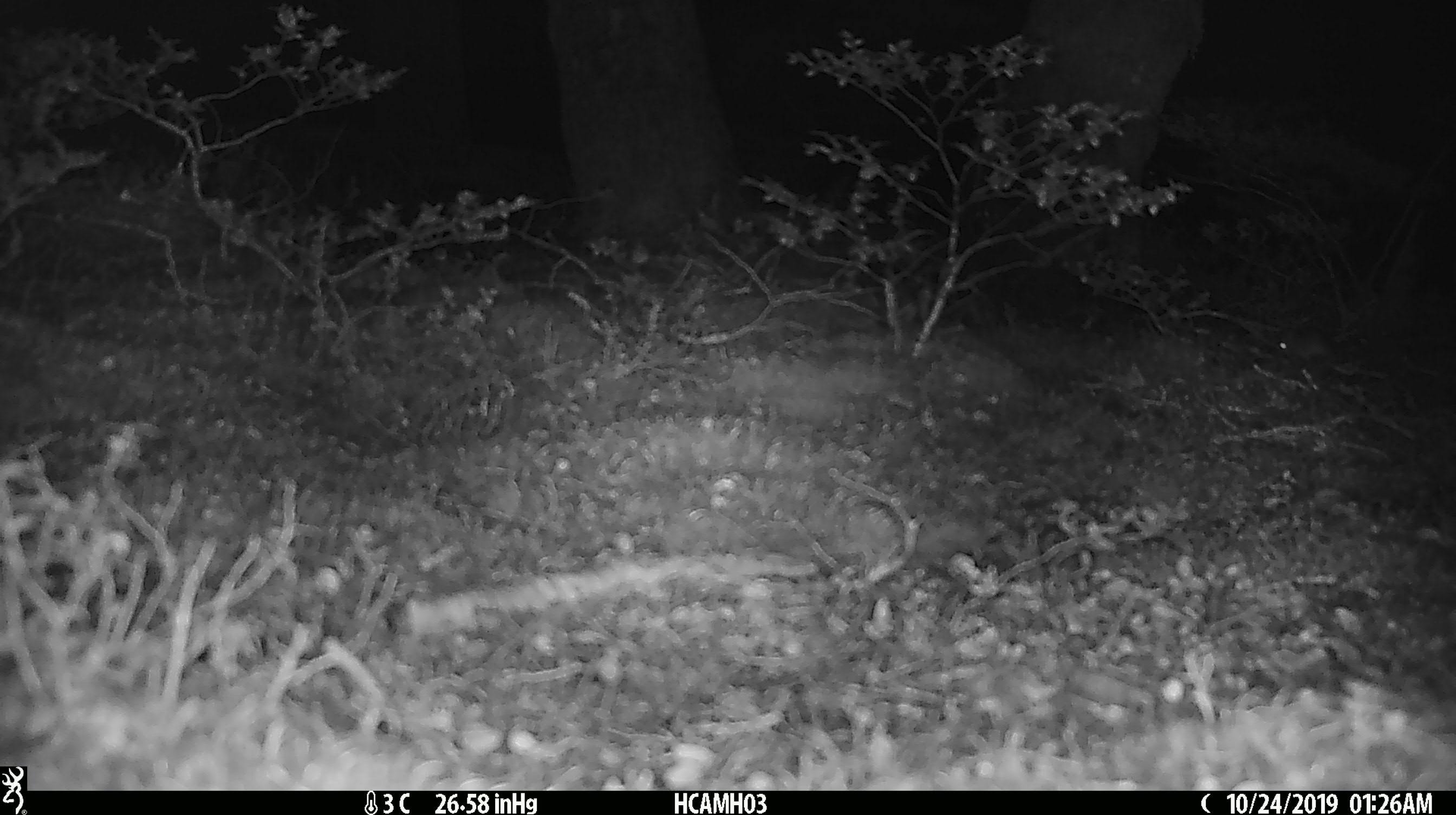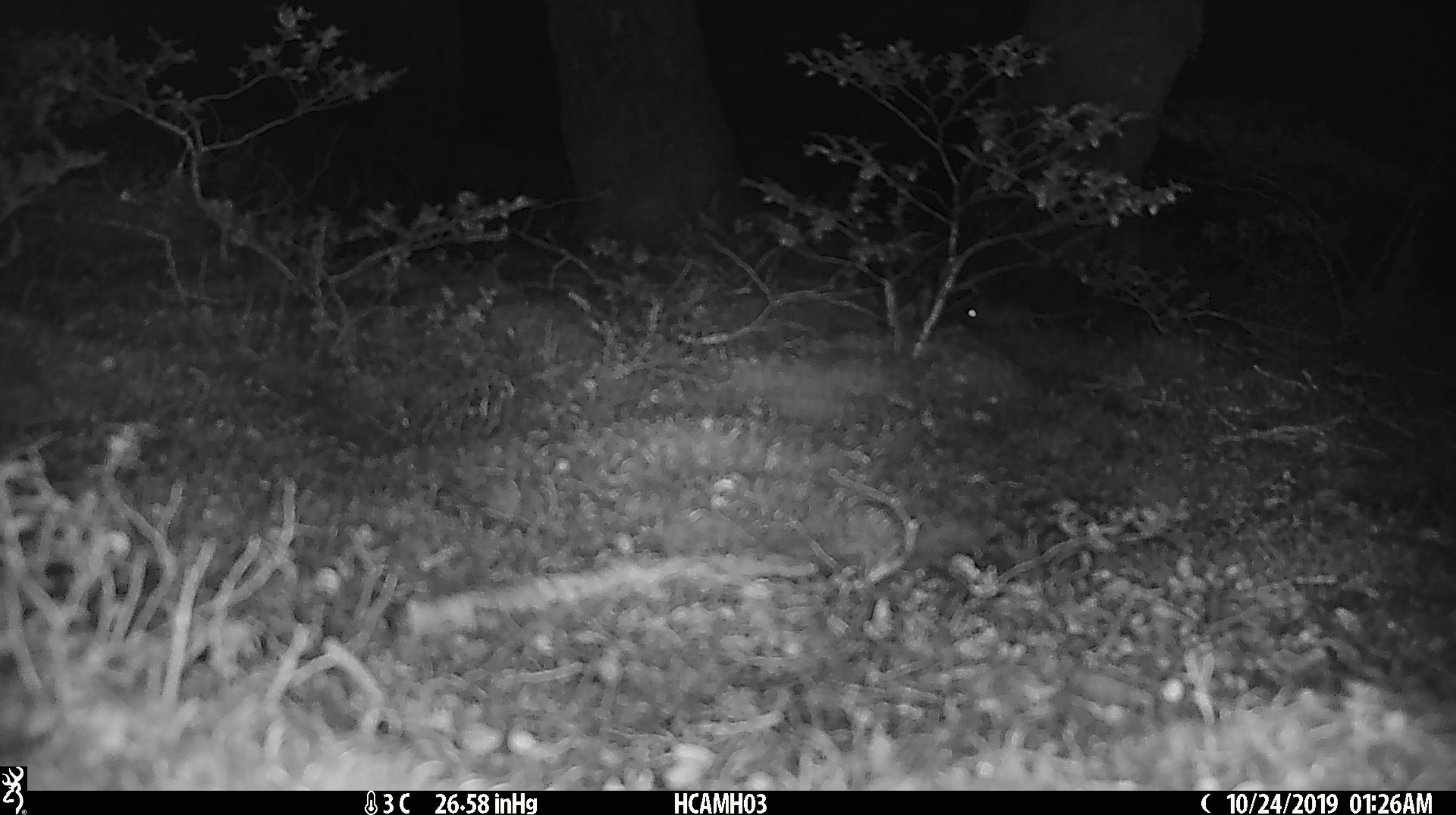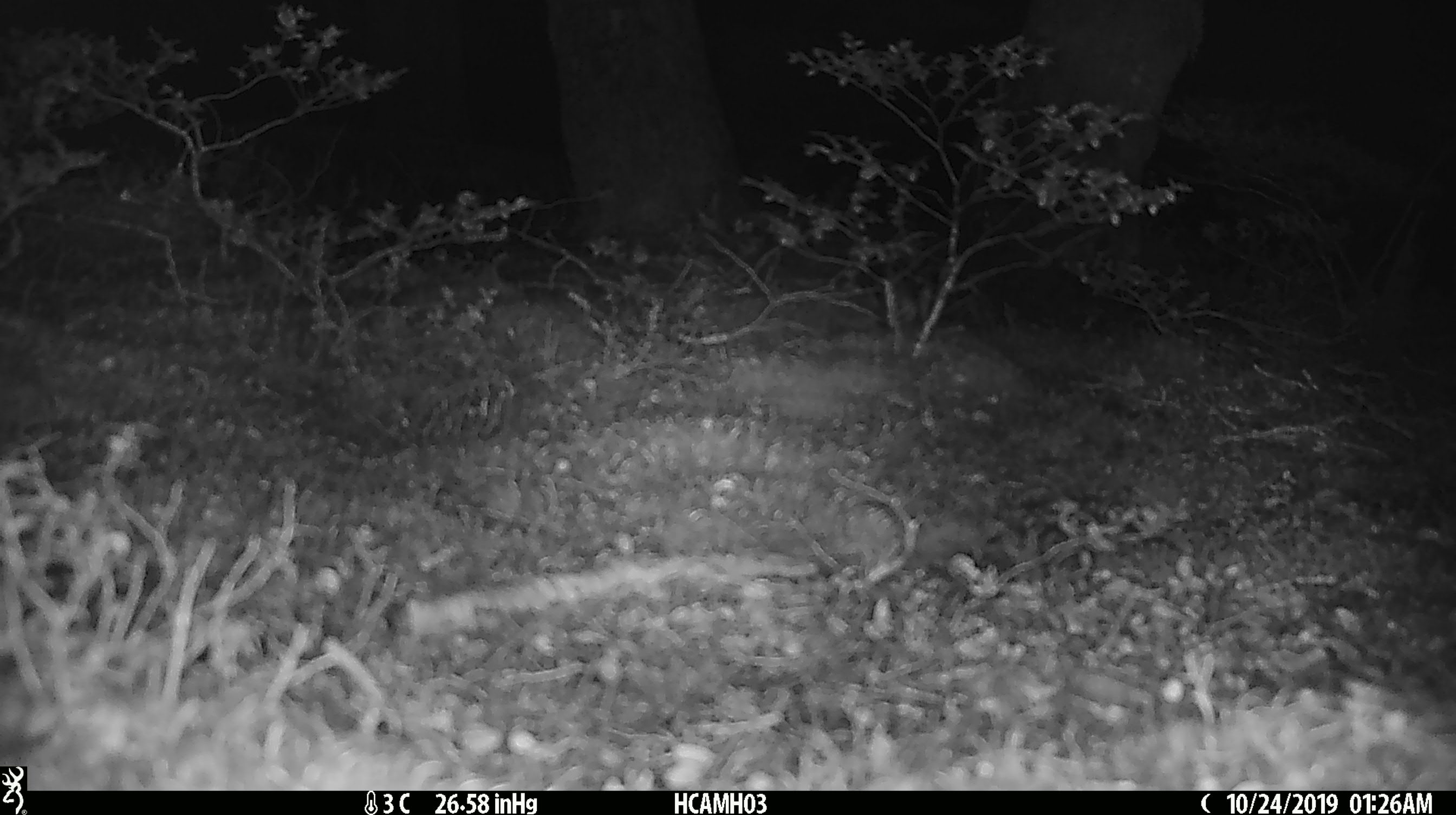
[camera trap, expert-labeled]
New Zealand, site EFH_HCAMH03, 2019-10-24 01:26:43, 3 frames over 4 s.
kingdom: Animalia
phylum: Chordata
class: Mammalia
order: Rodentia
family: Muridae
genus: Mus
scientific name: Mus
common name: mouse